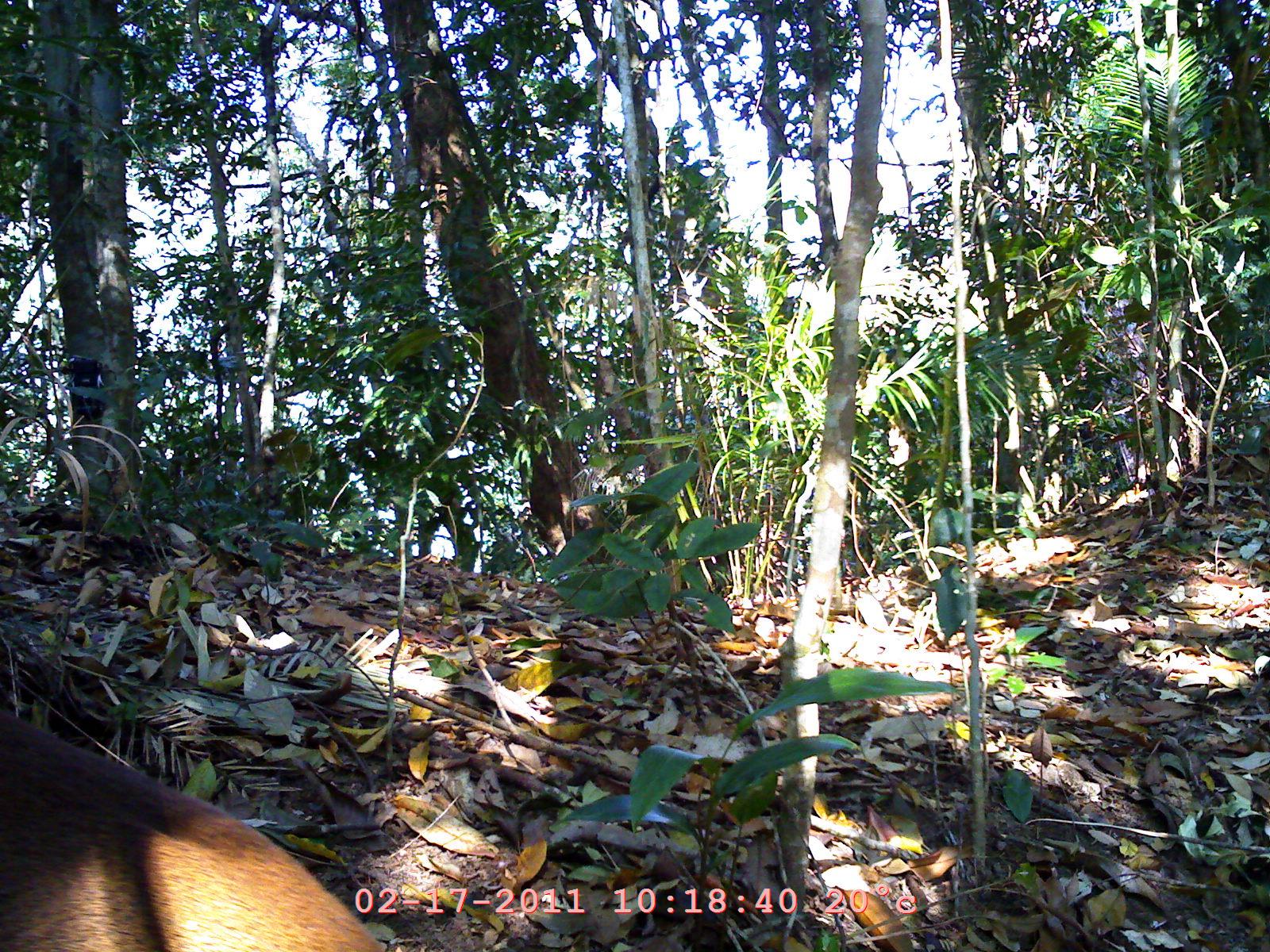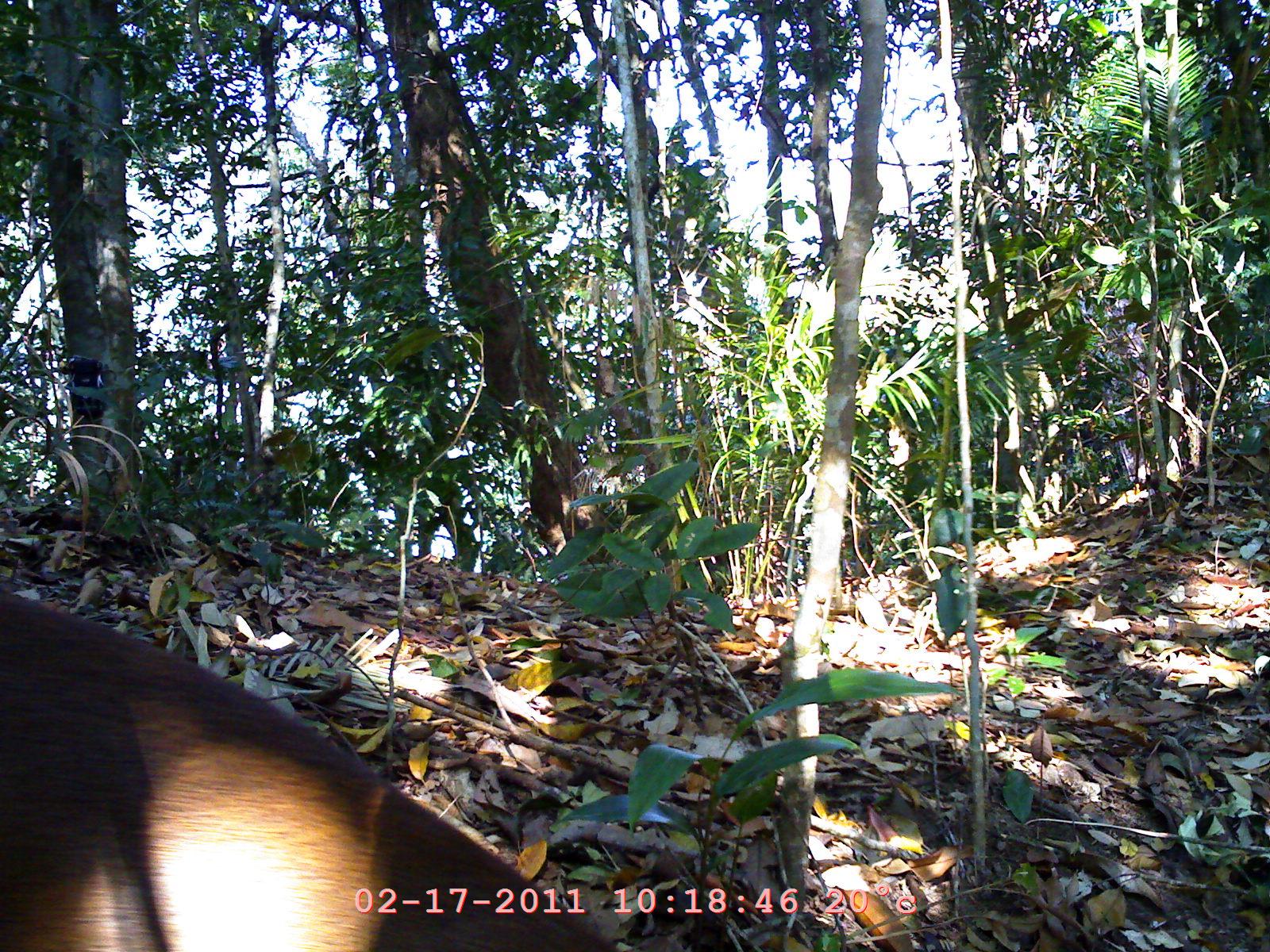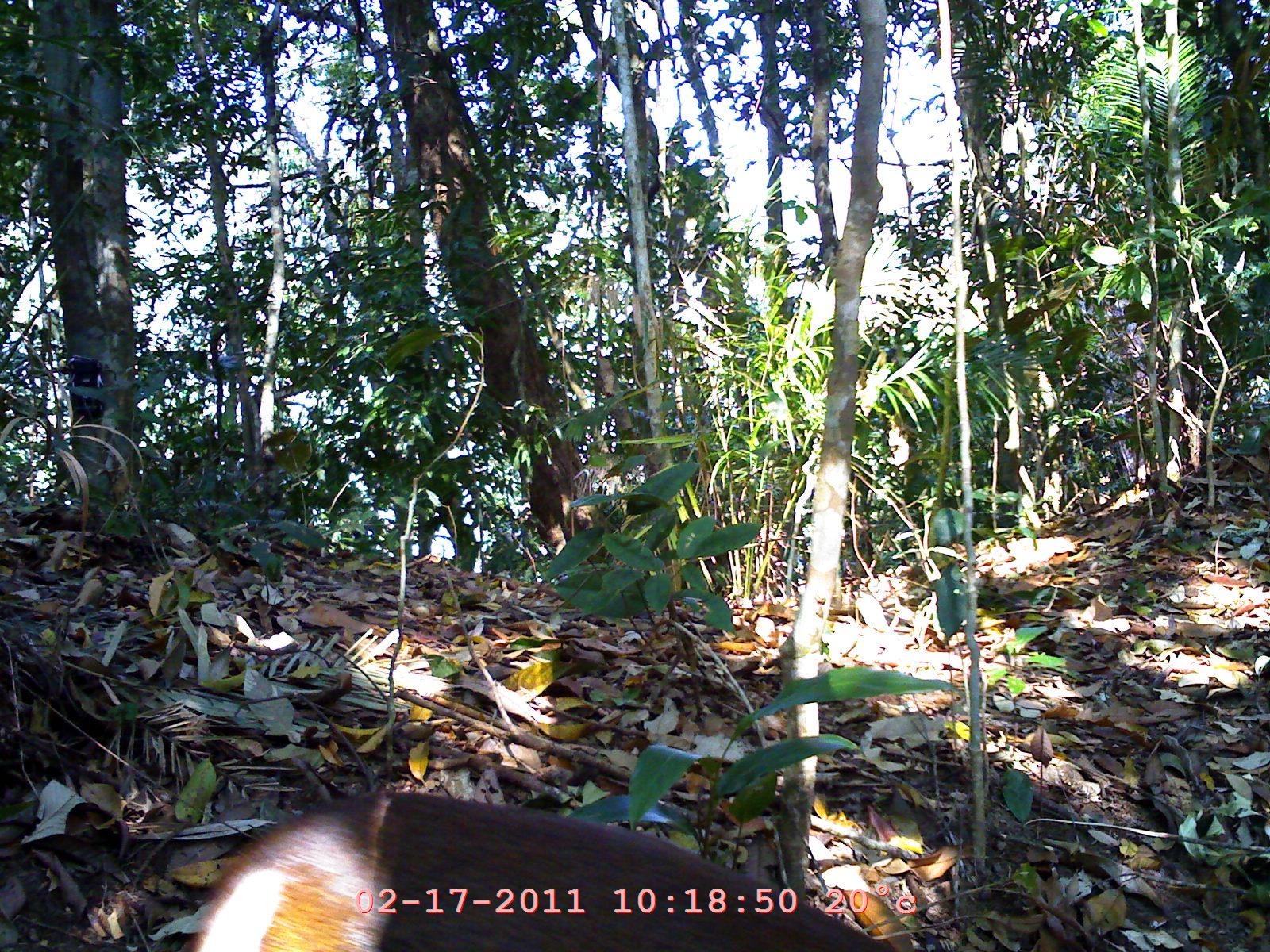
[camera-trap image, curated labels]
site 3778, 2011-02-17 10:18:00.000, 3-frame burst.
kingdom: Animalia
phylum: Chordata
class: Mammalia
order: Artiodactyla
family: Cervidae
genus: Muntiacus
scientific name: Muntiacus muntjak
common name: southern red muntjac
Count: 1.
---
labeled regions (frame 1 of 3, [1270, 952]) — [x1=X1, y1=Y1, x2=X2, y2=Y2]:
muntiacus muntjak: [x1=0, y1=715, x2=376, y2=950]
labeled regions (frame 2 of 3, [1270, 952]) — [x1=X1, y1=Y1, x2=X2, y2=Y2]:
muntiacus muntjak: [x1=0, y1=590, x2=622, y2=952]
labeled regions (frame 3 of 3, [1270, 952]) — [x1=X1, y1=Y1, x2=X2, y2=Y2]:
muntiacus muntjak: [x1=180, y1=784, x2=908, y2=952]